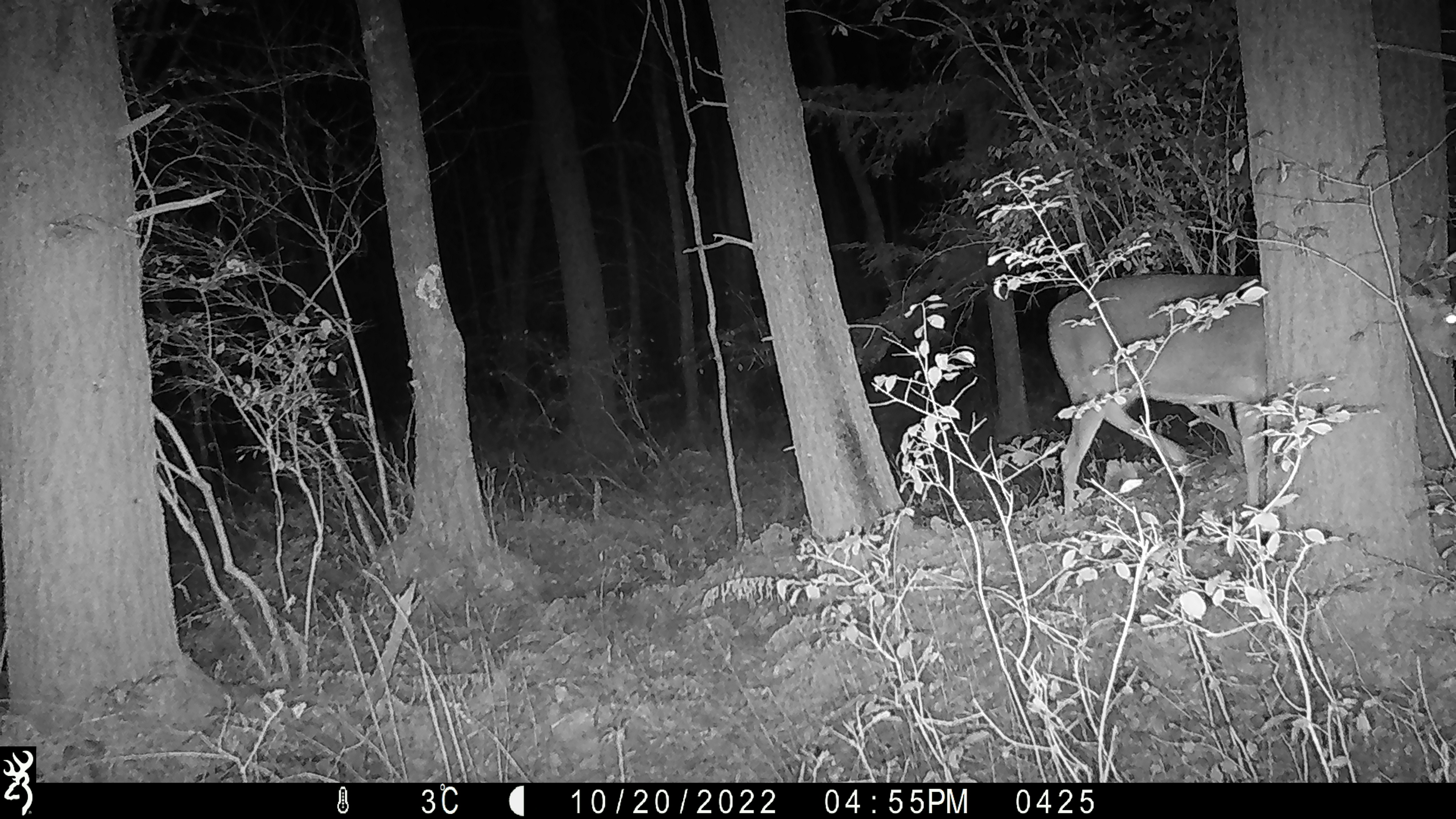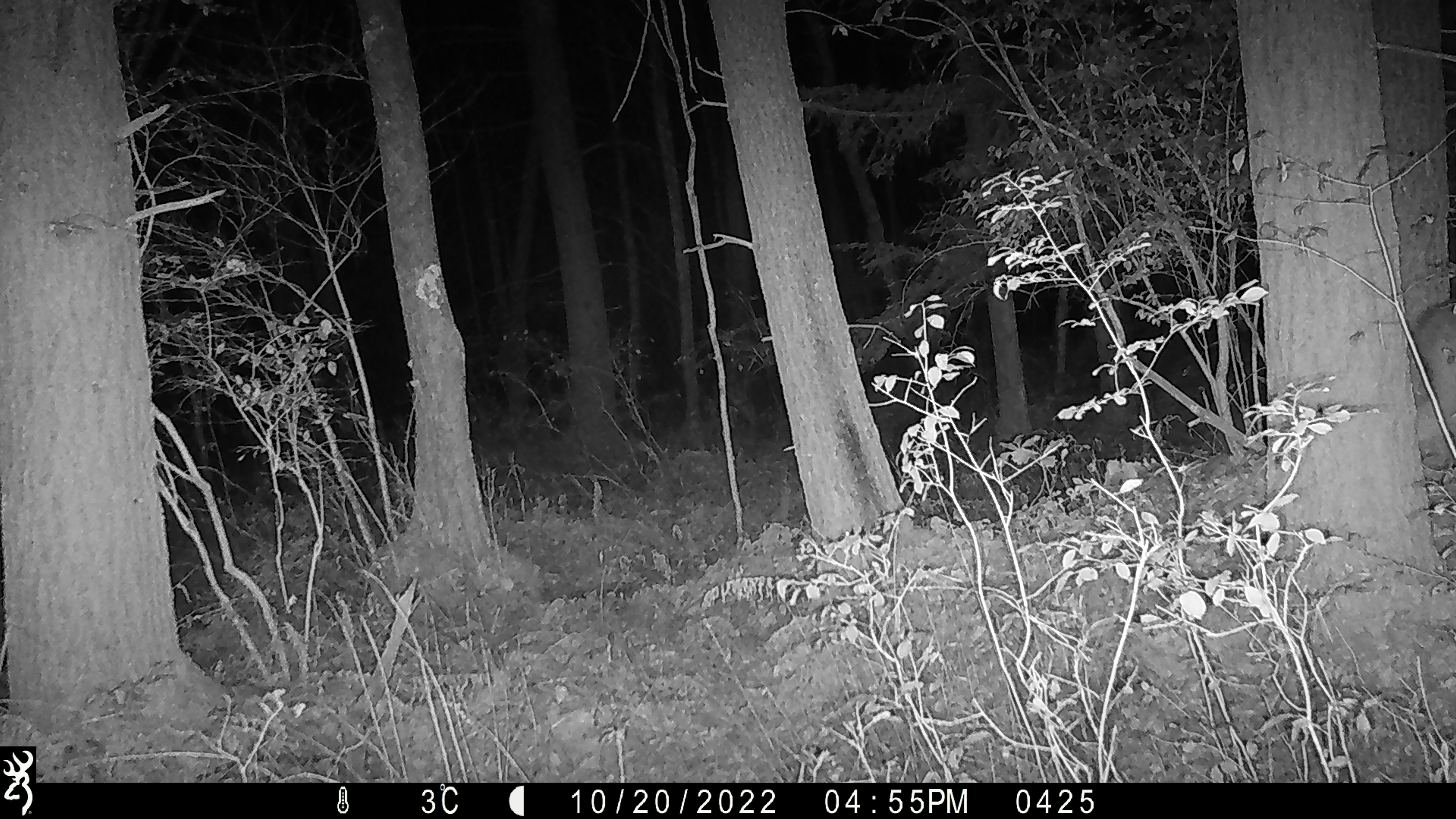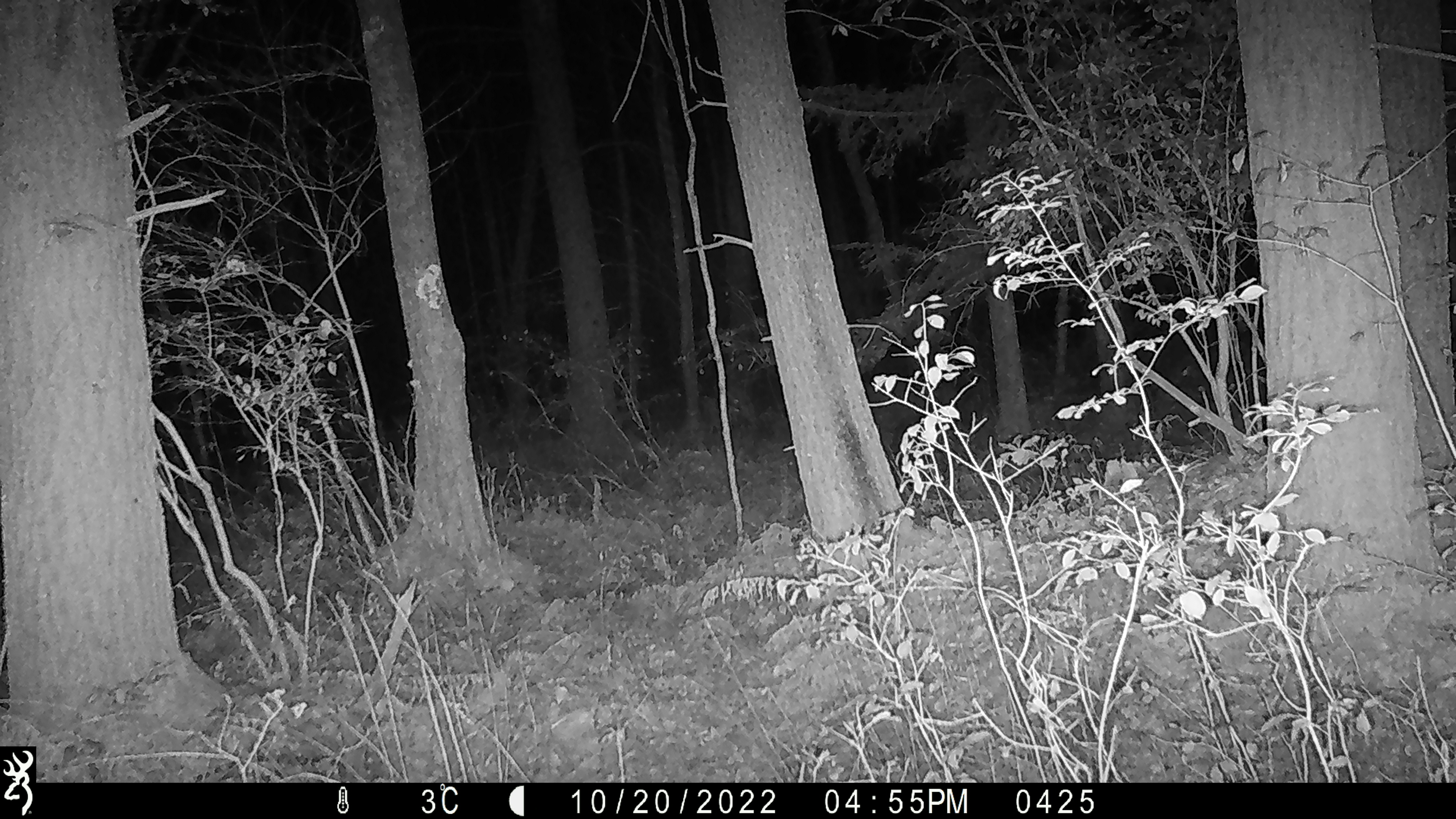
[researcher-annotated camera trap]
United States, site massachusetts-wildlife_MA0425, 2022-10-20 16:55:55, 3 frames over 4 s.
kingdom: Animalia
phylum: Chordata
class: Mammalia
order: Artiodactyla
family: Cervidae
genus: Odocoileus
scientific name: Odocoileus virginianus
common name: white-tailed deer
White-tailed deer (Odocoileus virginianus).